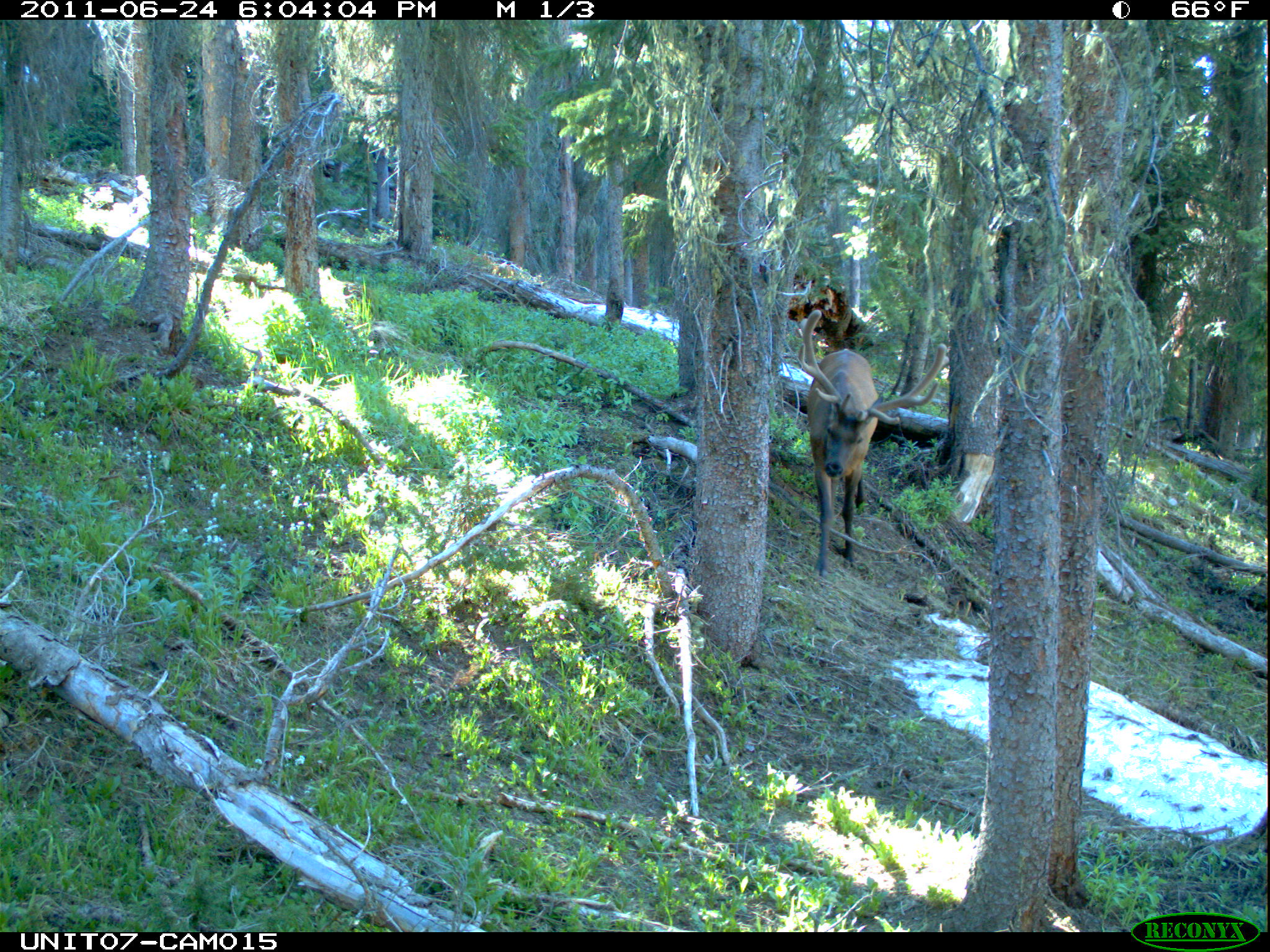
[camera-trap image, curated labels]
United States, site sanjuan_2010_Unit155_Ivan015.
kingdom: Animalia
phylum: Chordata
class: Mammalia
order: Artiodactyla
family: Cervidae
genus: Cervus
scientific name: Cervus elaphus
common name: red deer